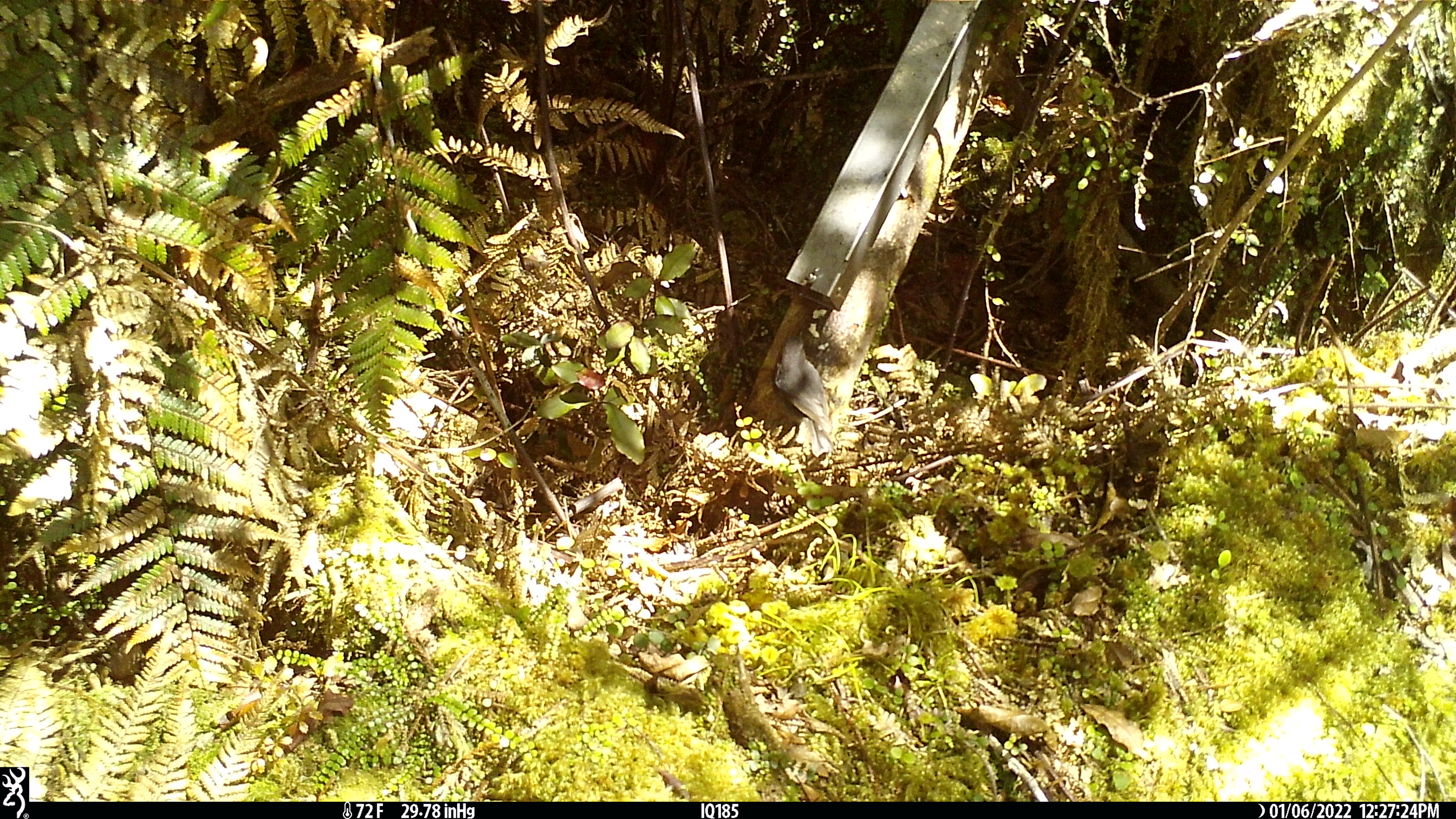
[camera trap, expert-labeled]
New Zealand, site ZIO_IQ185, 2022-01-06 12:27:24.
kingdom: Animalia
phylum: Chordata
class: Aves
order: Passeriformes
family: Petroicidae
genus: Petroica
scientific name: Petroica australis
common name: new zealand robin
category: robin